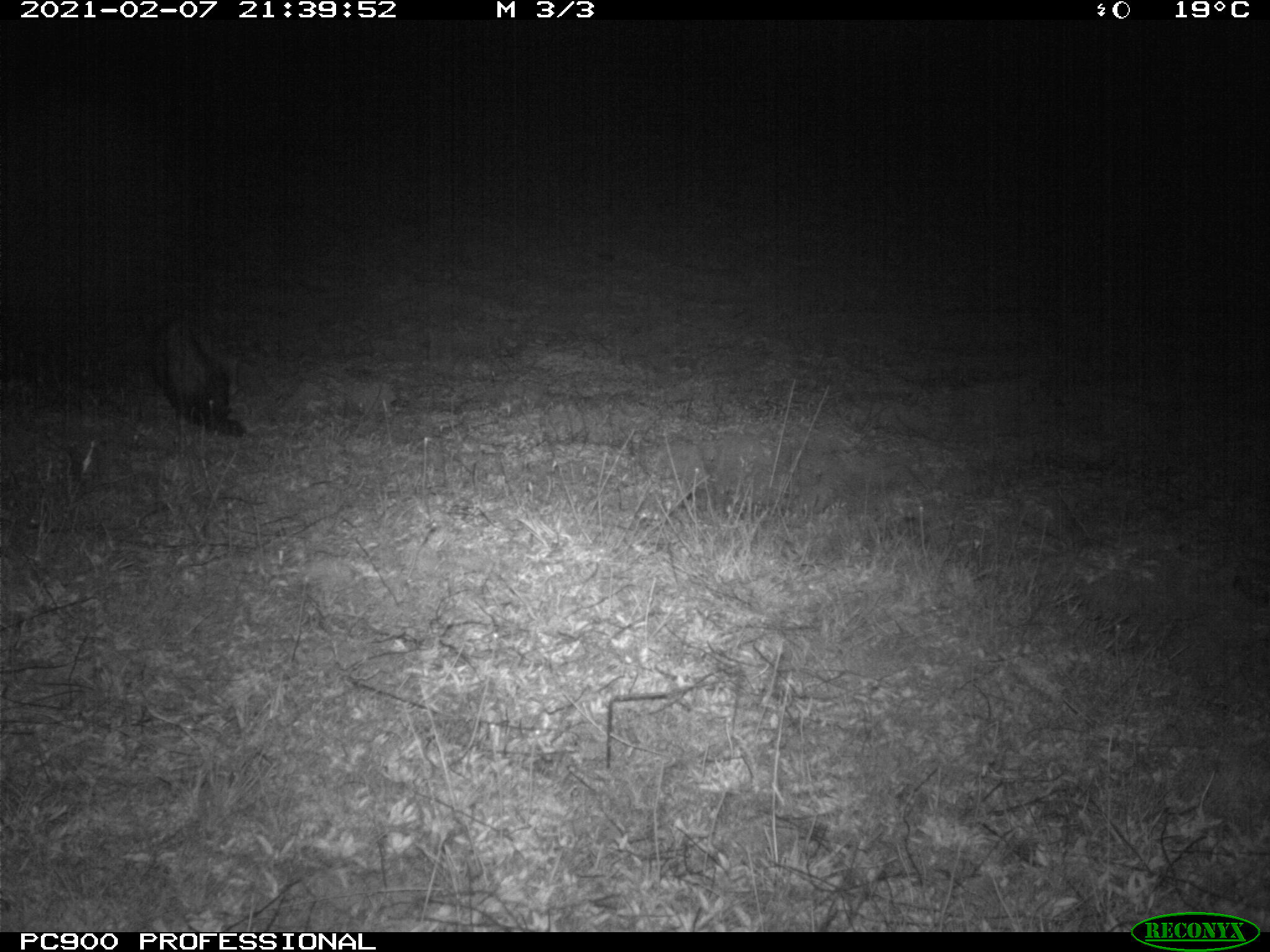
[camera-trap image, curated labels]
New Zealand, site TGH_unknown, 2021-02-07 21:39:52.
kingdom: Animalia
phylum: Chordata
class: Mammalia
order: Carnivora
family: Mustelidae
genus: Mustela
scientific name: Mustela furo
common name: ferret